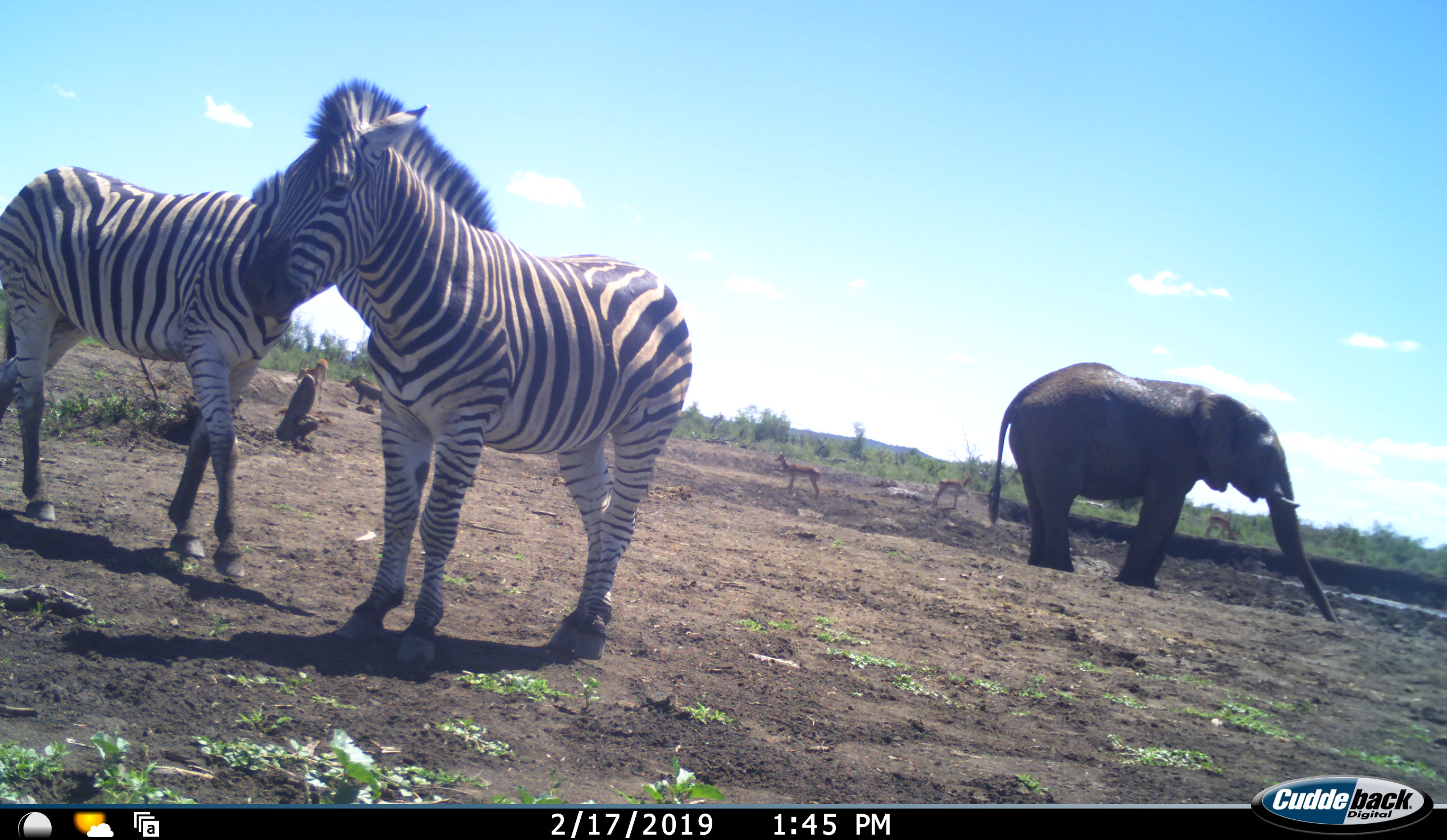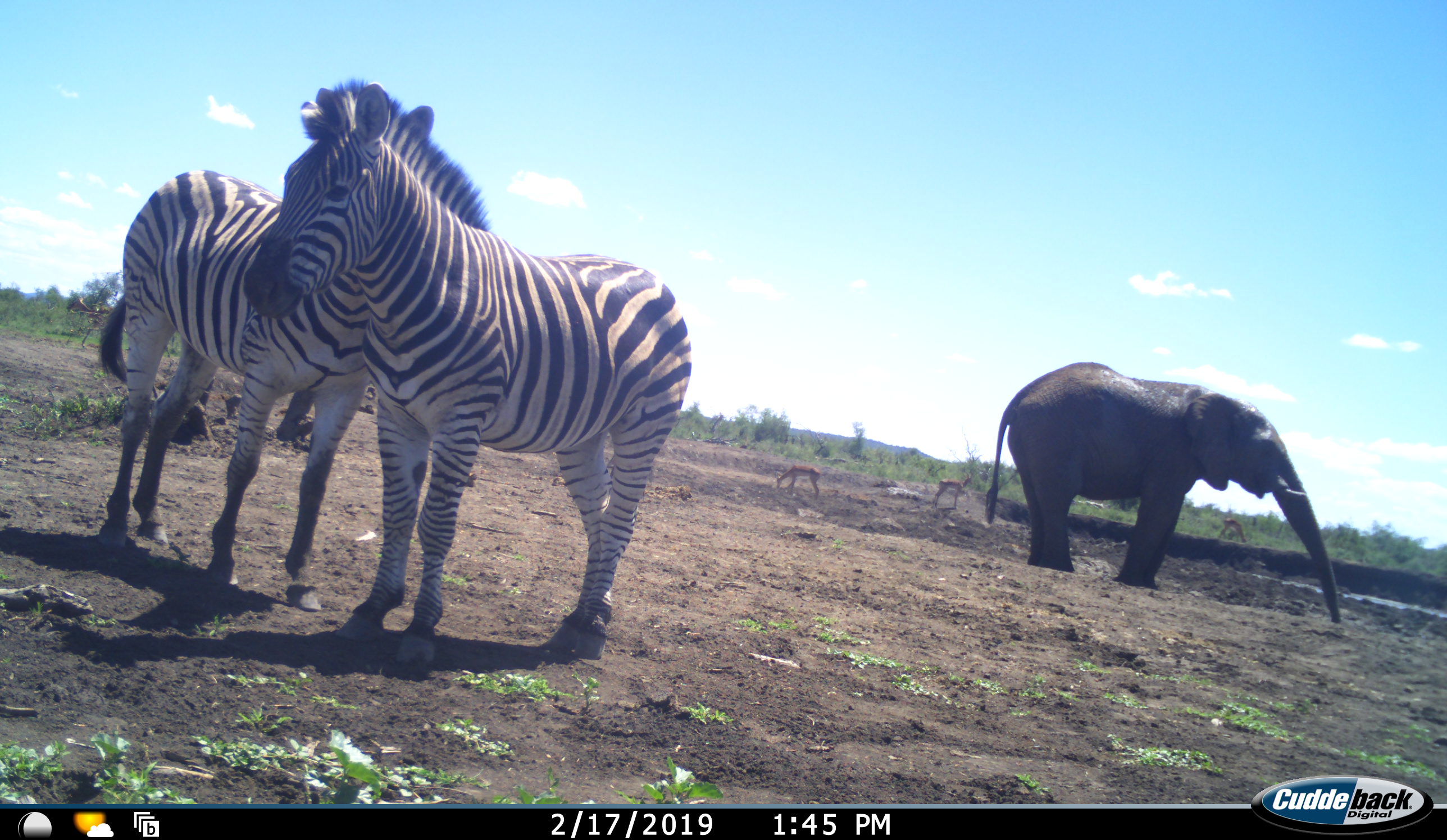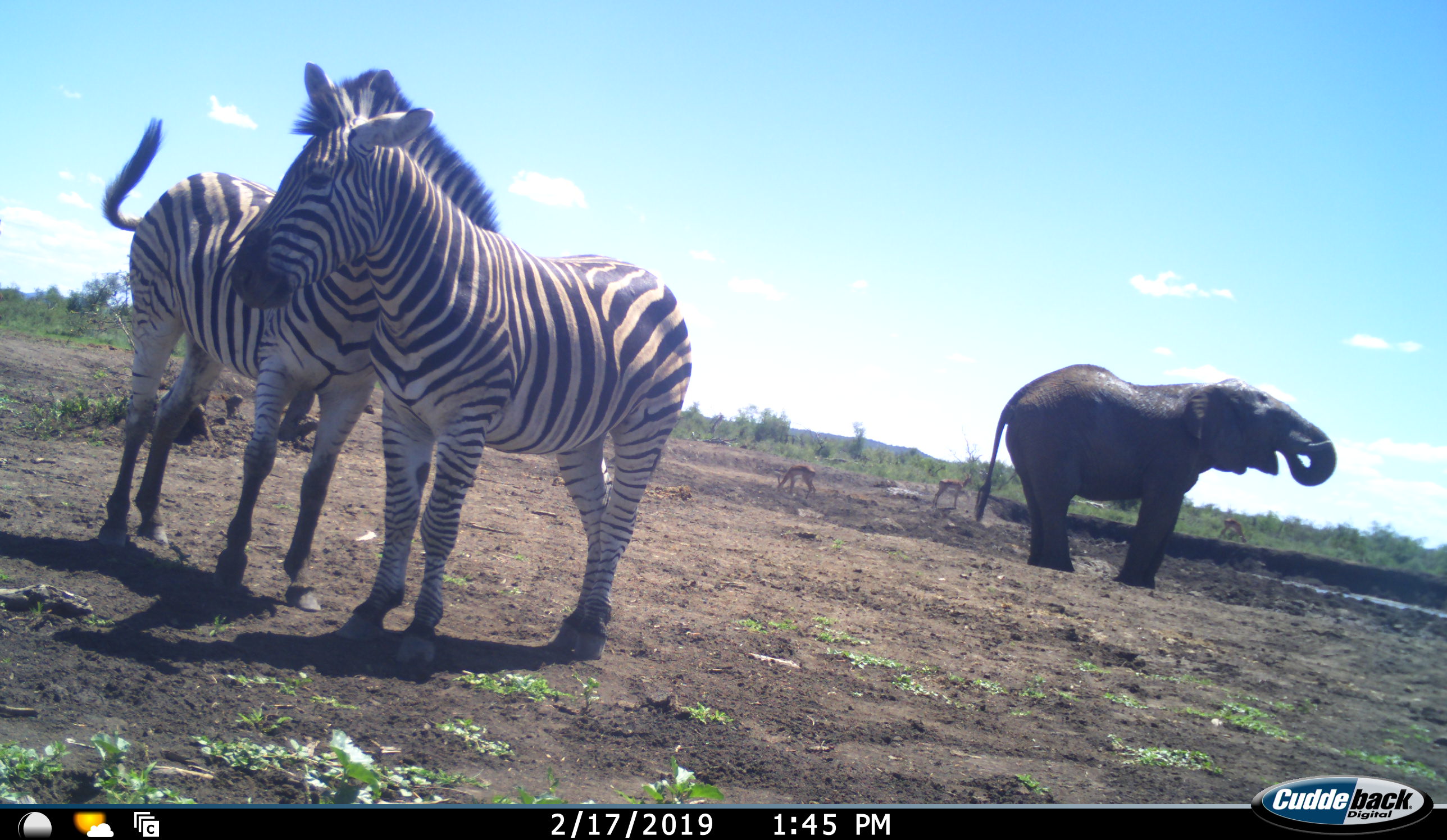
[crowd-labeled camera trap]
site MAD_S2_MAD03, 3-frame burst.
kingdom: Animalia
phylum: Chordata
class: Mammalia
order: Proboscidea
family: Elephantidae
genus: Loxodonta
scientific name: Loxodonta africana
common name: african bush elephant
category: elephant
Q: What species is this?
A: Elephant (african bush elephant) (Loxodonta africana).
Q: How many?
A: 1.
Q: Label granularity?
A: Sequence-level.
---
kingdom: Animalia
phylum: Chordata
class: Mammalia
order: Artiodactyla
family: Bovidae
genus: Aepyceros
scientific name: Aepyceros melampus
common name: impala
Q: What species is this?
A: Impala (Aepyceros melampus).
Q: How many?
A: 4.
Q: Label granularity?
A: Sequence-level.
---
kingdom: Animalia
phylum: Chordata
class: Mammalia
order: Artiodactyla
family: Suidae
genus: Phacochoerus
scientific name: Phacochoerus africanus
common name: warthog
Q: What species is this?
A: Warthog (Phacochoerus africanus).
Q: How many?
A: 1.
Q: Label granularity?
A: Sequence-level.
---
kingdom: Animalia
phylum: Chordata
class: Mammalia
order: Perissodactyla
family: Equidae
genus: Equus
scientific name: Equus quagga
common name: plains zebra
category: zebraplains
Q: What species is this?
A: Zebraplains (plains zebra) (Equus quagga).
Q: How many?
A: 2.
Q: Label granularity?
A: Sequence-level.